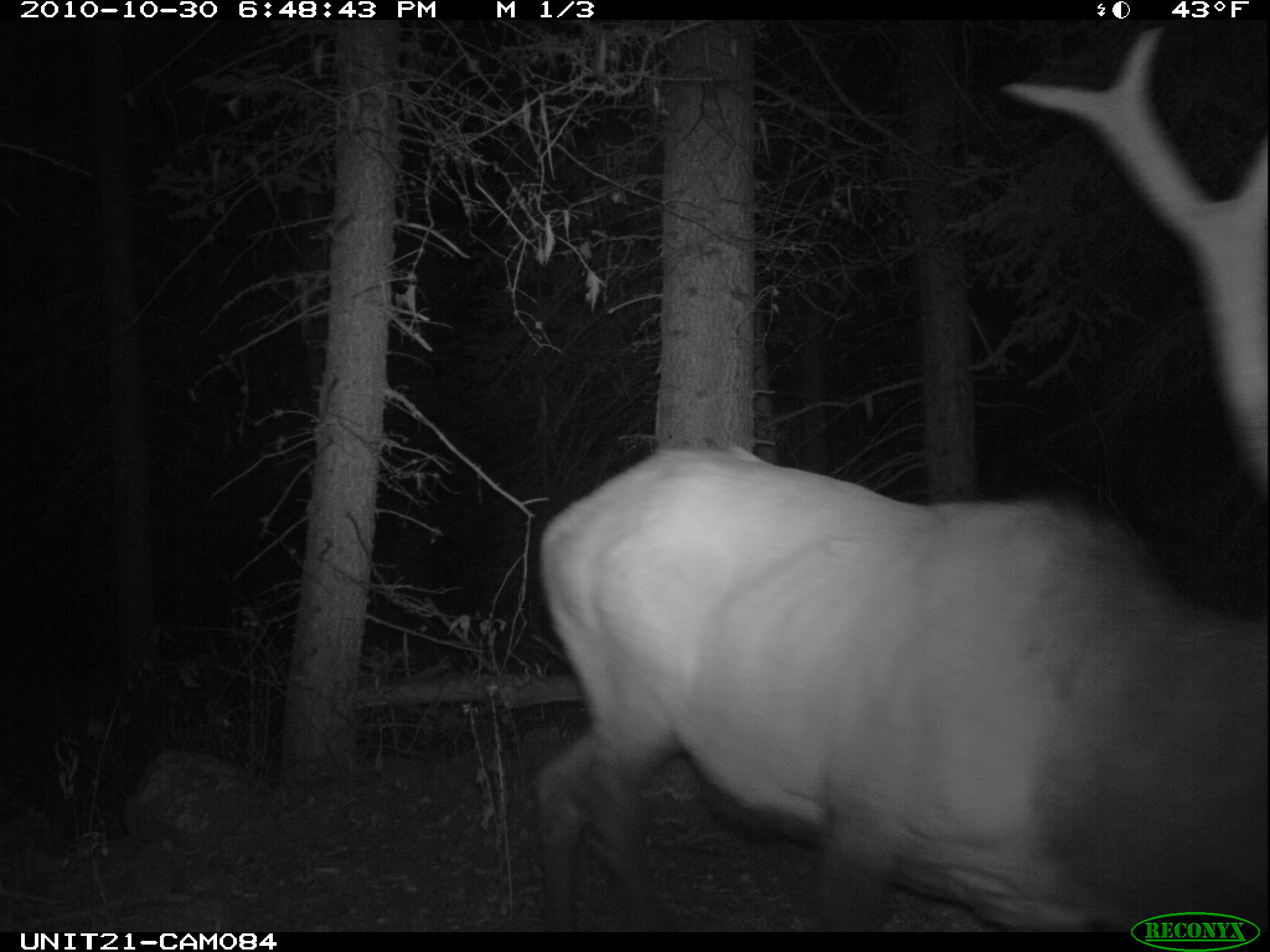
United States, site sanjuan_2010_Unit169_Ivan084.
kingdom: Animalia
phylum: Chordata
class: Mammalia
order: Artiodactyla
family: Cervidae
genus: Cervus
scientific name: Cervus elaphus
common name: red deer